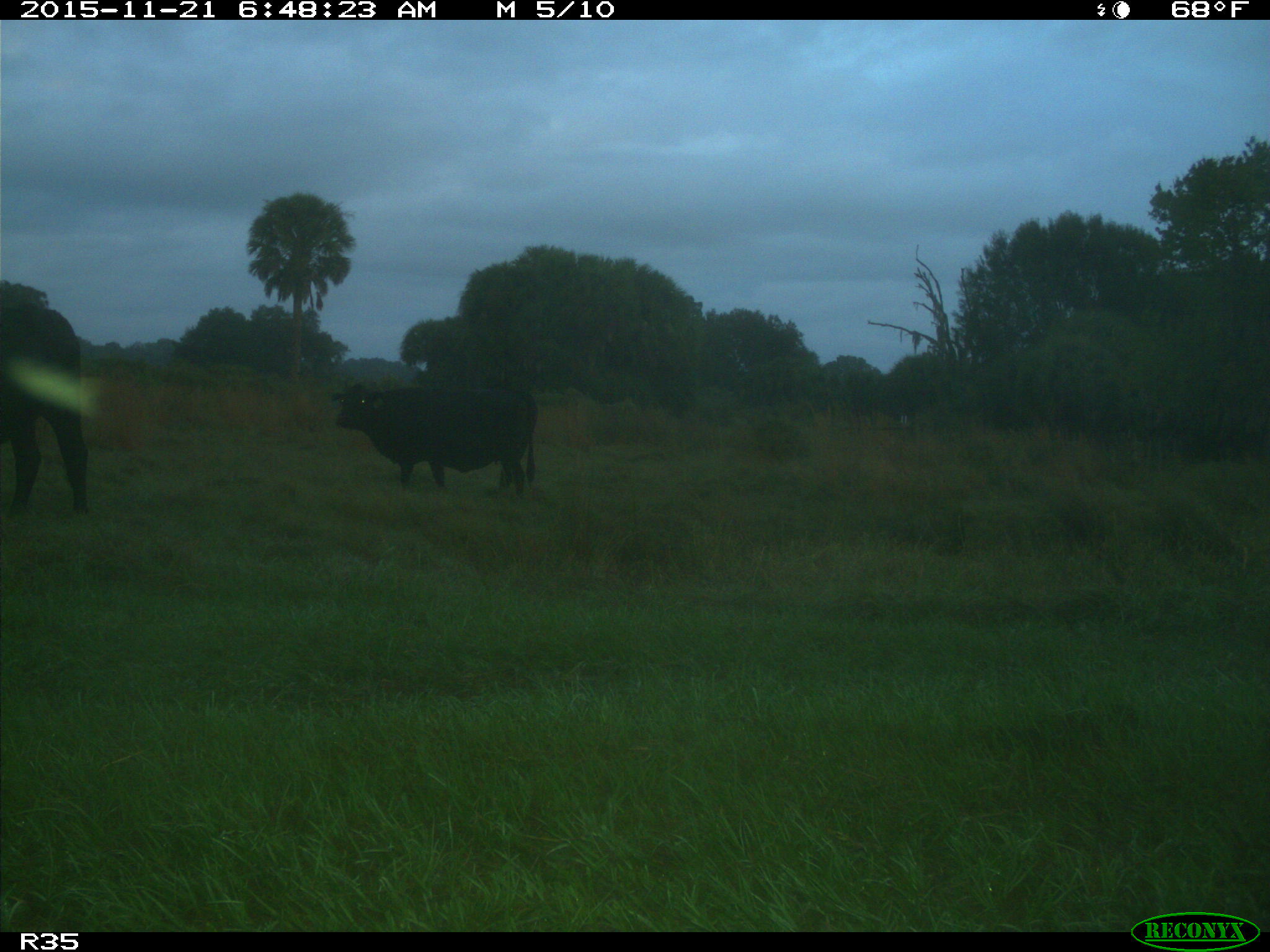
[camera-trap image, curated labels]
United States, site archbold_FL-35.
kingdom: Animalia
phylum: Chordata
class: Mammalia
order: Artiodactyla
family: Bovidae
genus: Bos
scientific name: Bos taurus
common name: domestic cow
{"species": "Bos taurus (domestic cow)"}